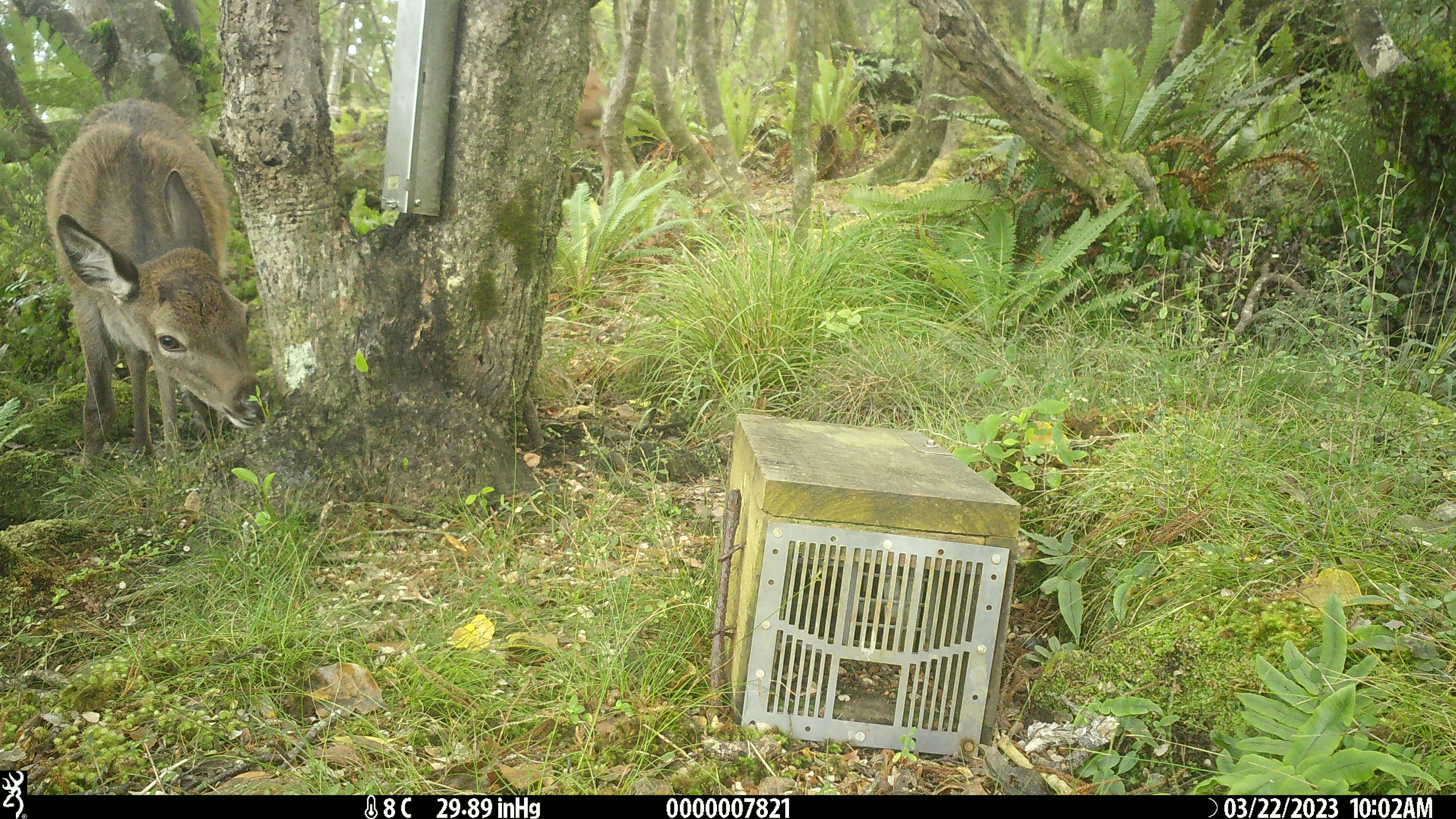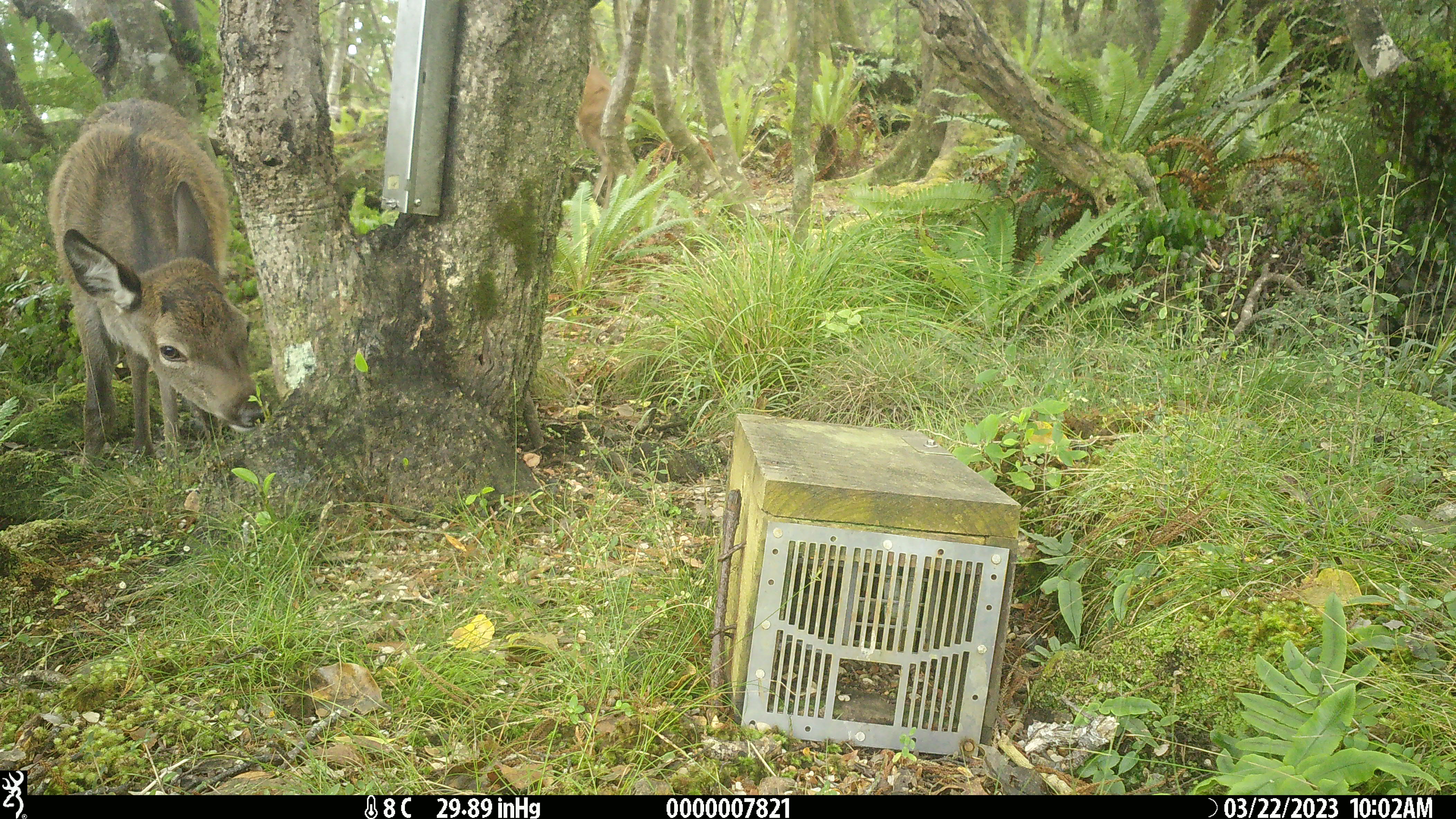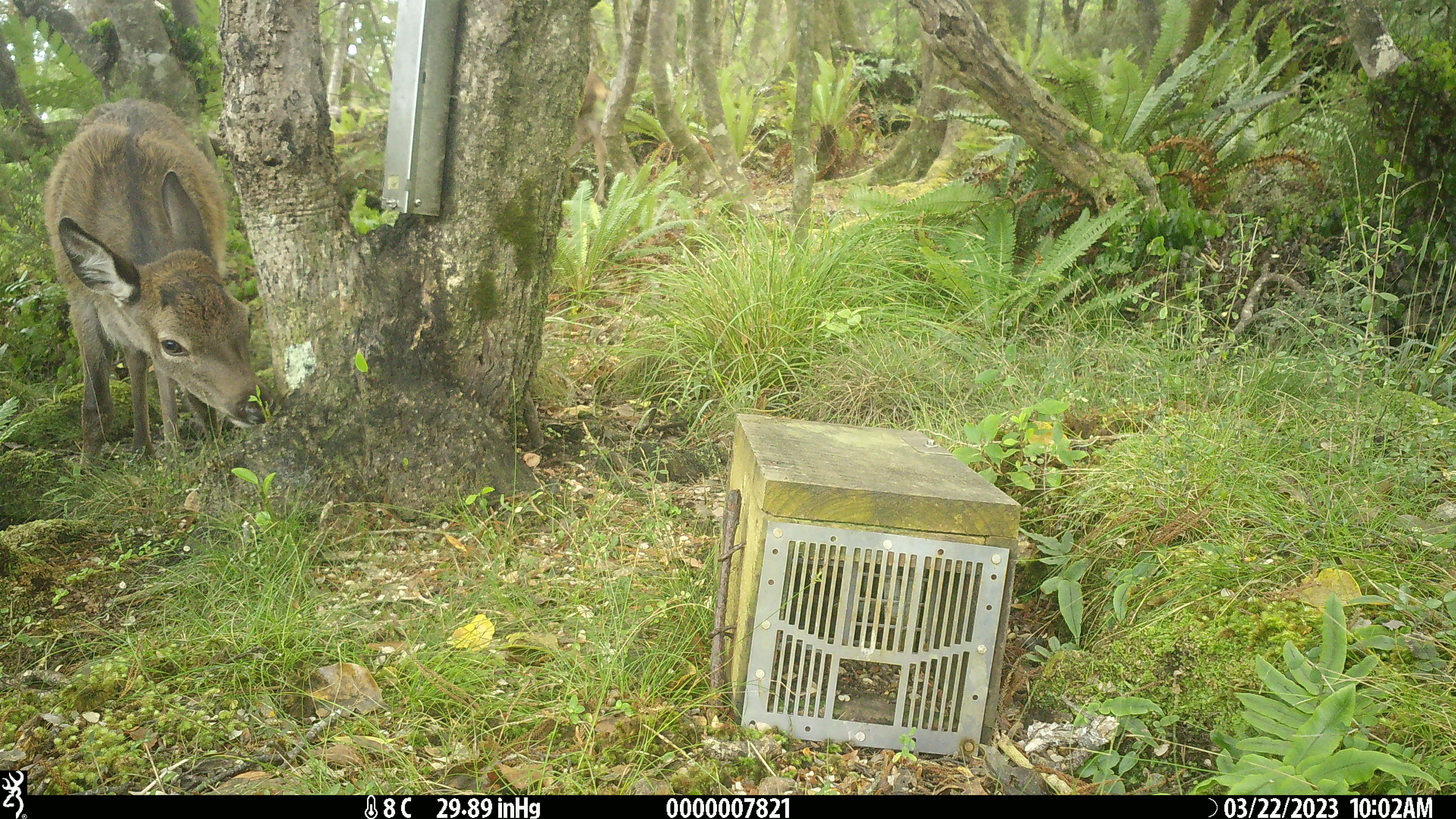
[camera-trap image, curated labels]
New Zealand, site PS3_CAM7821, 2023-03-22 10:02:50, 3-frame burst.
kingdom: Animalia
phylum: Chordata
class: Mammalia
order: Artiodactyla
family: Cervidae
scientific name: Cervidae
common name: deer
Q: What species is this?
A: Deer (Cervidae).